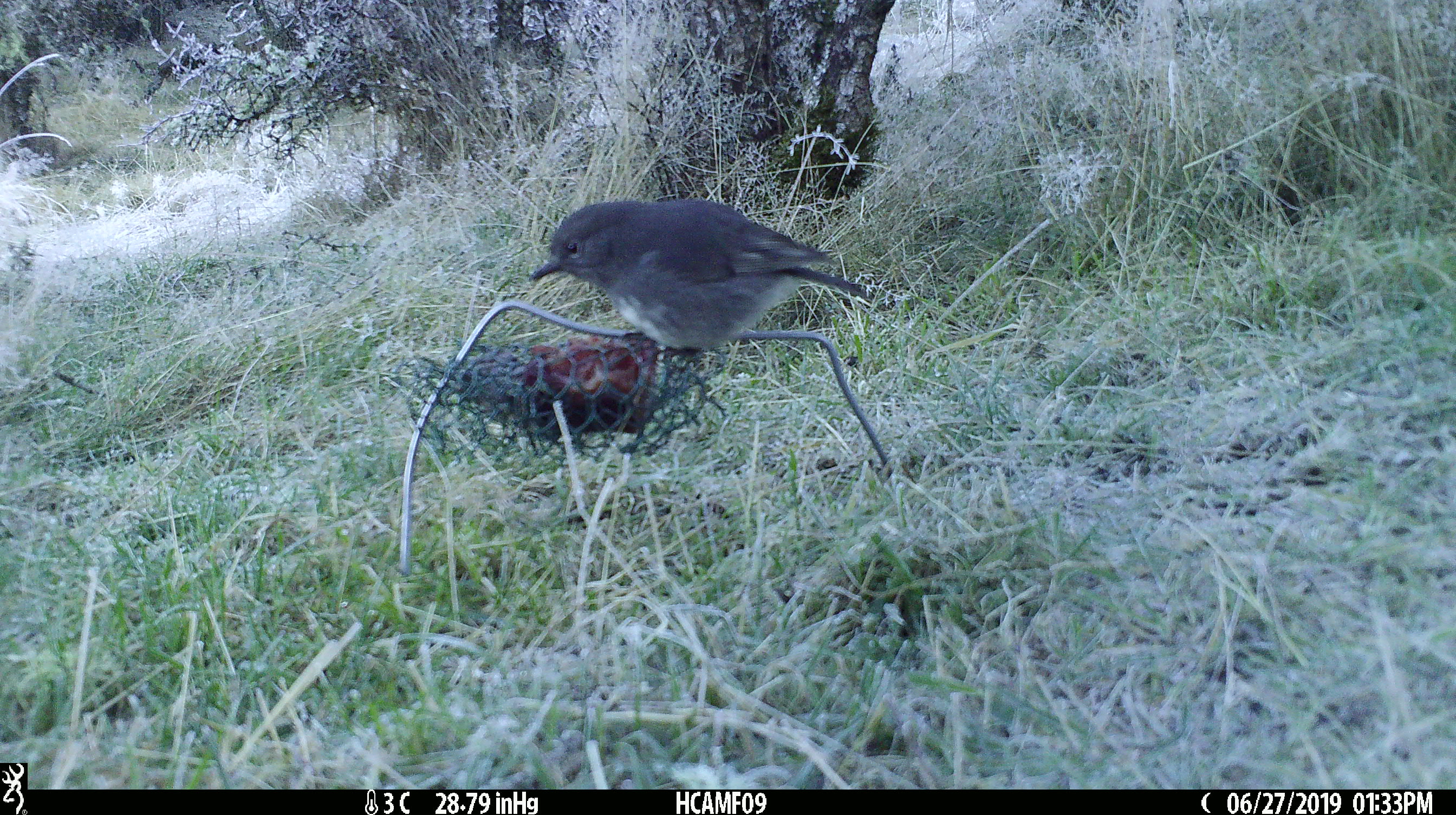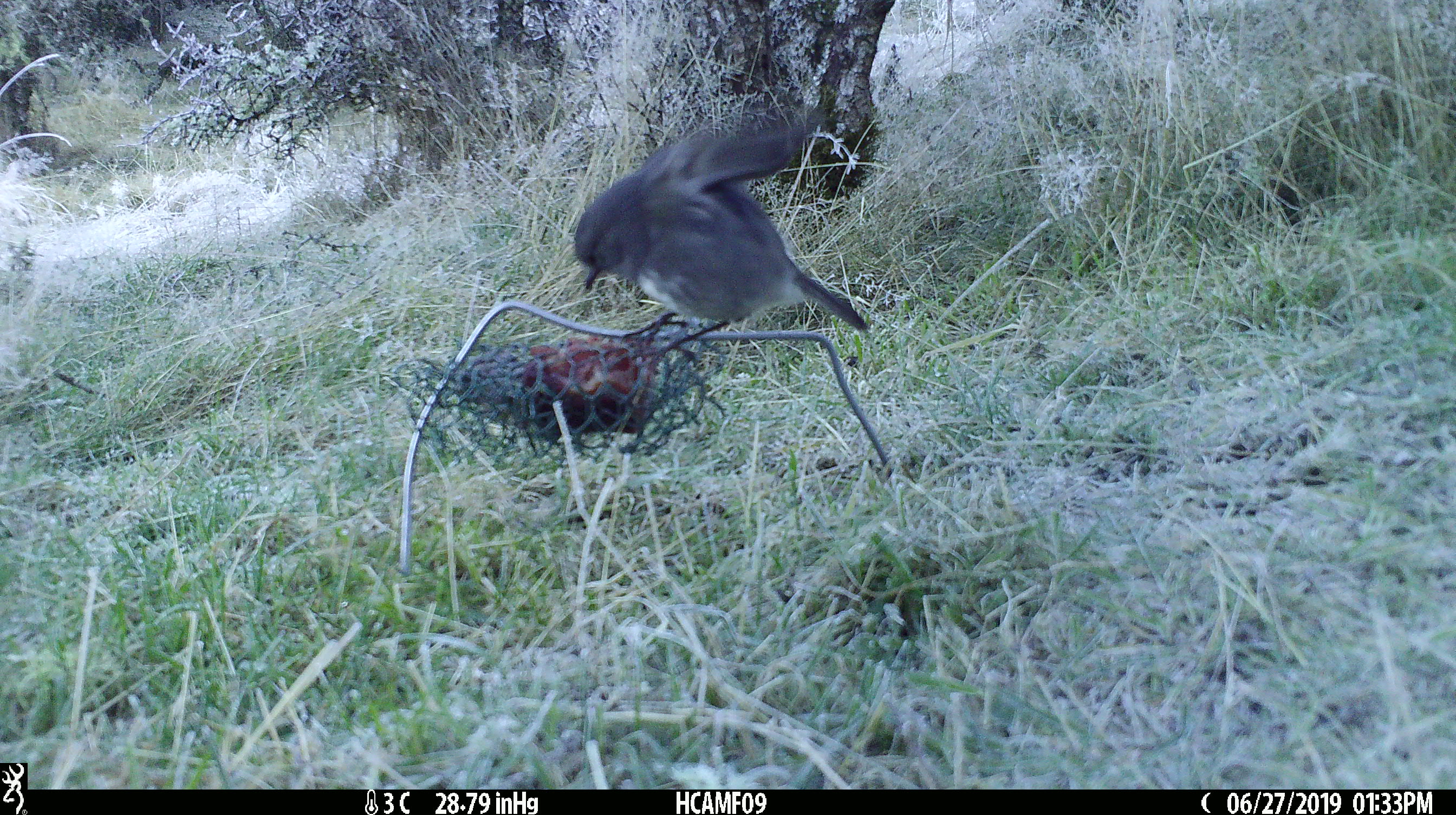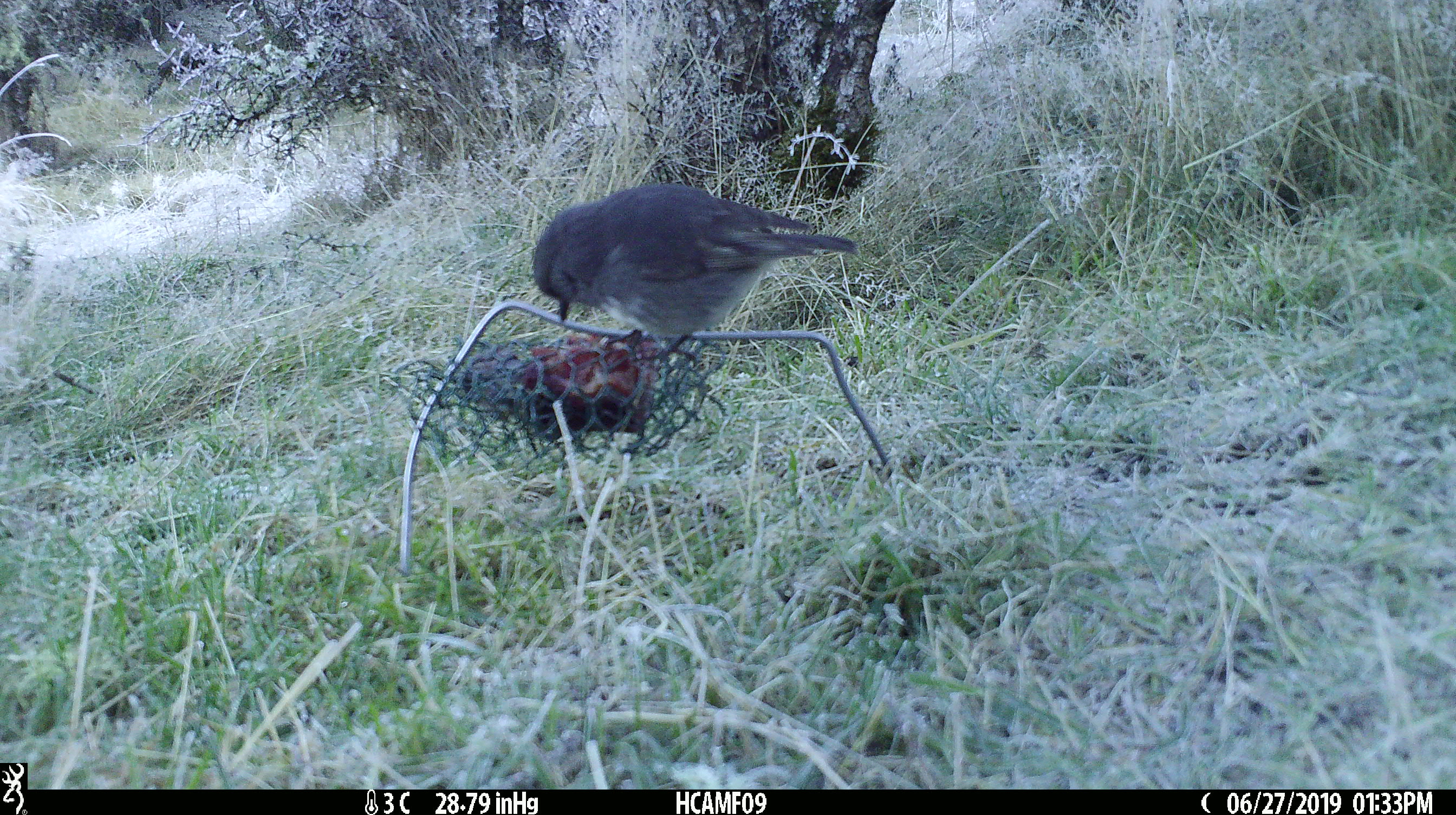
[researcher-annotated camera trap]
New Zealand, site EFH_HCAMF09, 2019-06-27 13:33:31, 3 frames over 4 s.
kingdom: Animalia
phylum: Chordata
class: Aves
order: Passeriformes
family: Petroicidae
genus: Petroica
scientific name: Petroica australis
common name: new zealand robin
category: robin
Robin (new zealand robin) (Petroica australis).